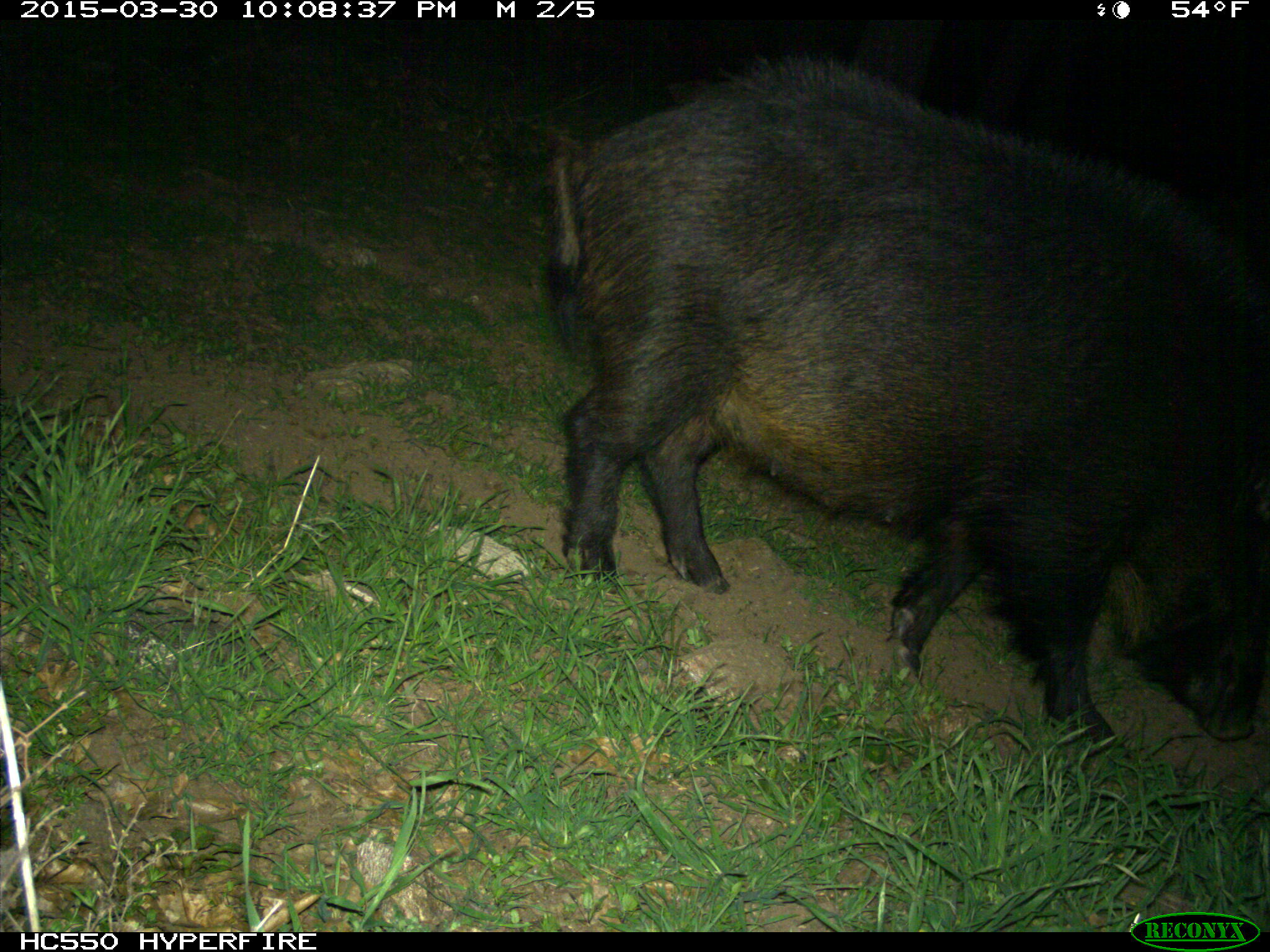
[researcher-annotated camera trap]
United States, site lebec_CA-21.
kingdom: Animalia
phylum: Chordata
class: Mammalia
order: Artiodactyla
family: Suidae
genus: Sus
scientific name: Sus scrofa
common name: wild boar